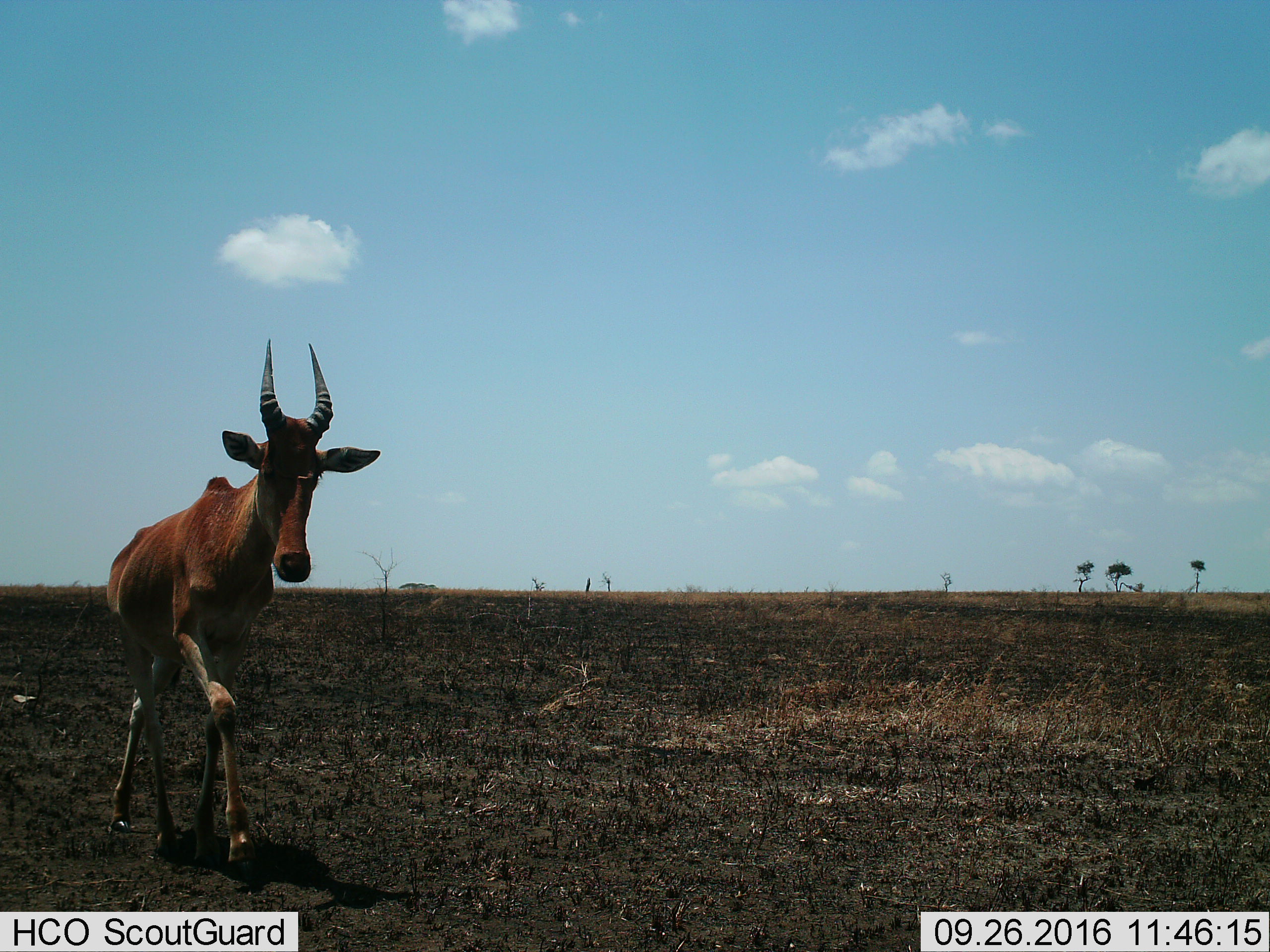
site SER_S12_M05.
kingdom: Animalia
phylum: Chordata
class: Mammalia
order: Artiodactyla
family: Bovidae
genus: Alcelaphus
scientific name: Alcelaphus buselaphus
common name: hartebeest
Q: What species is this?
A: Hartebeest (Alcelaphus buselaphus).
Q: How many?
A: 1.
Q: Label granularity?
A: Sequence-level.